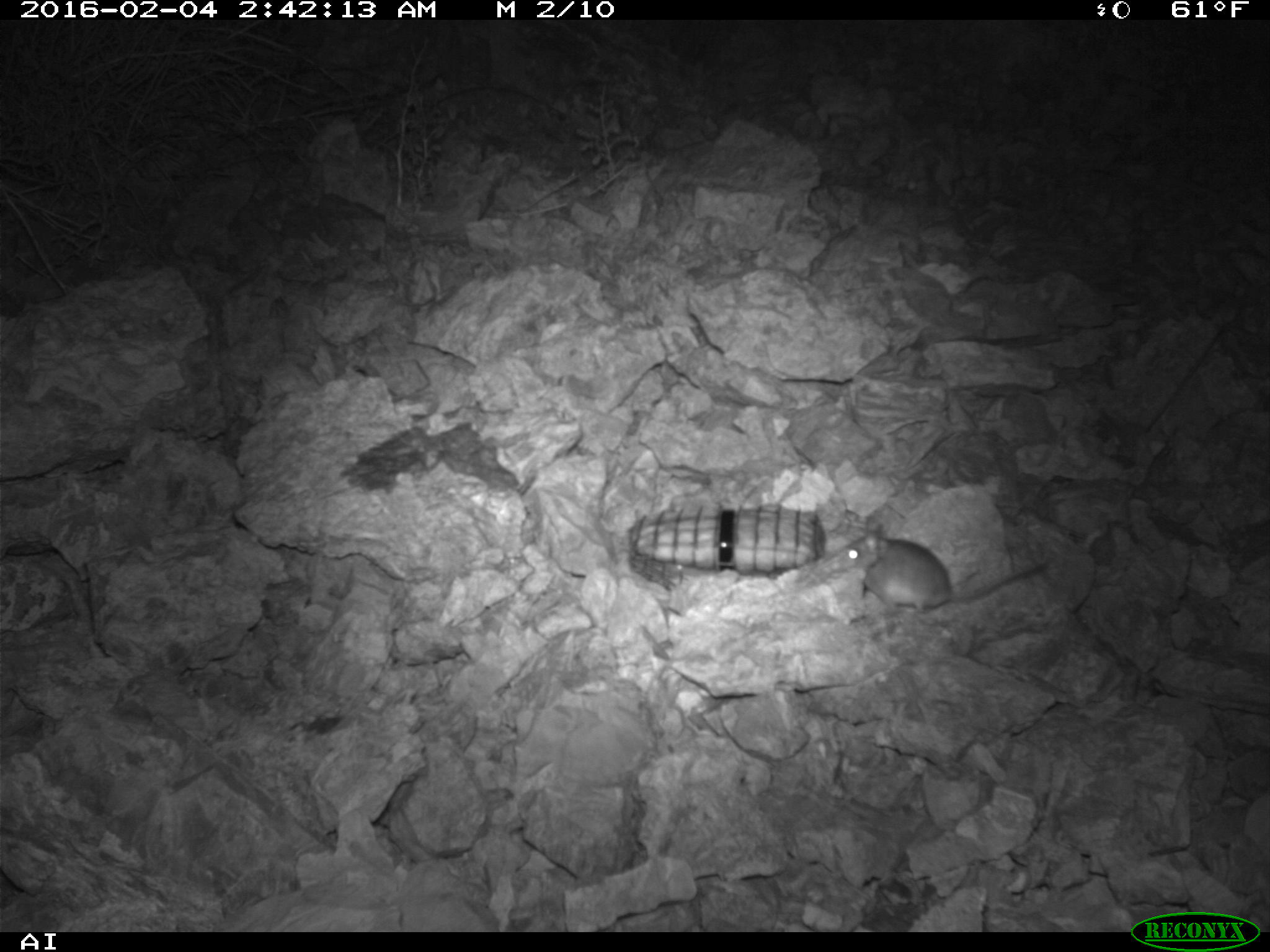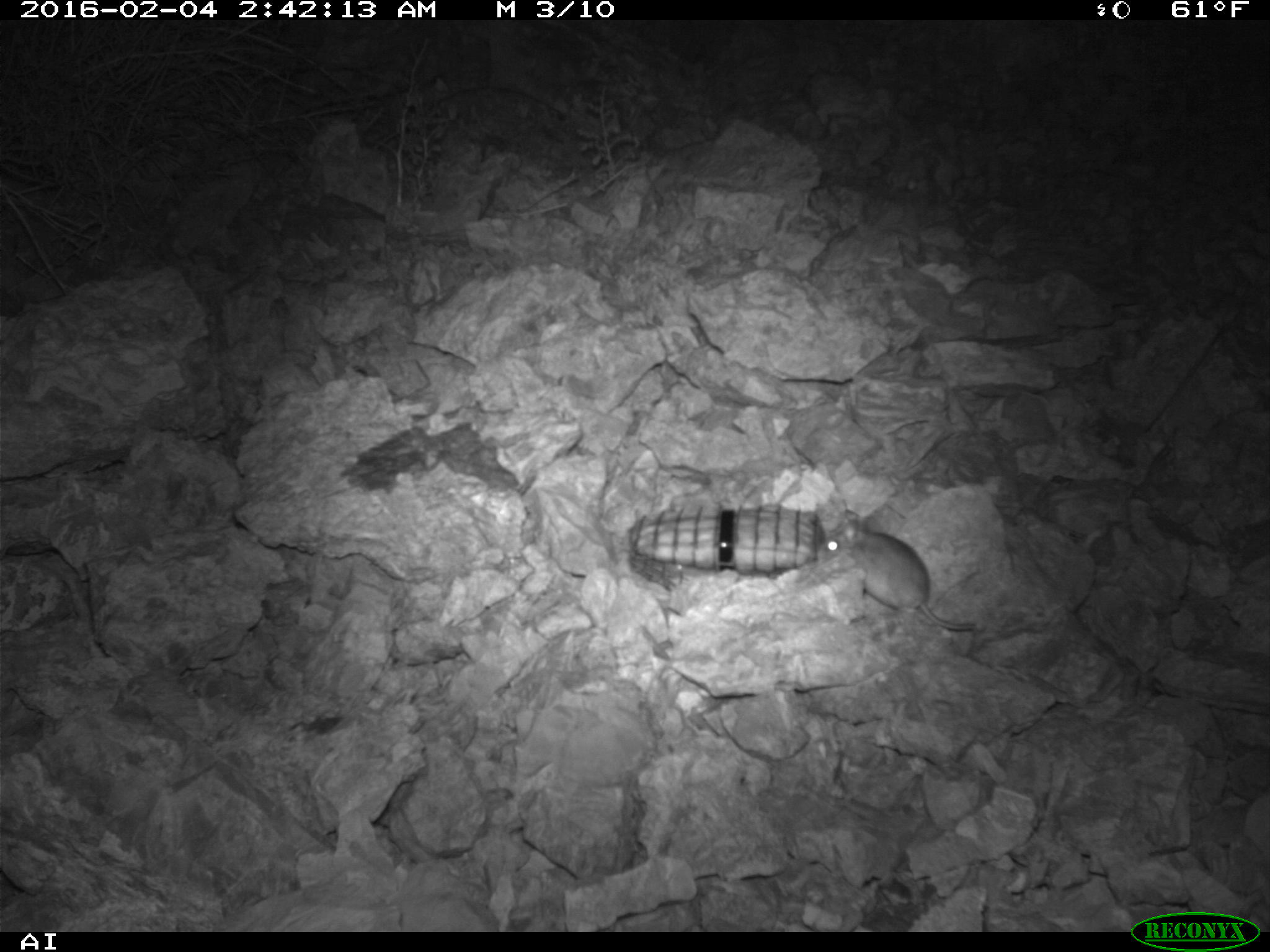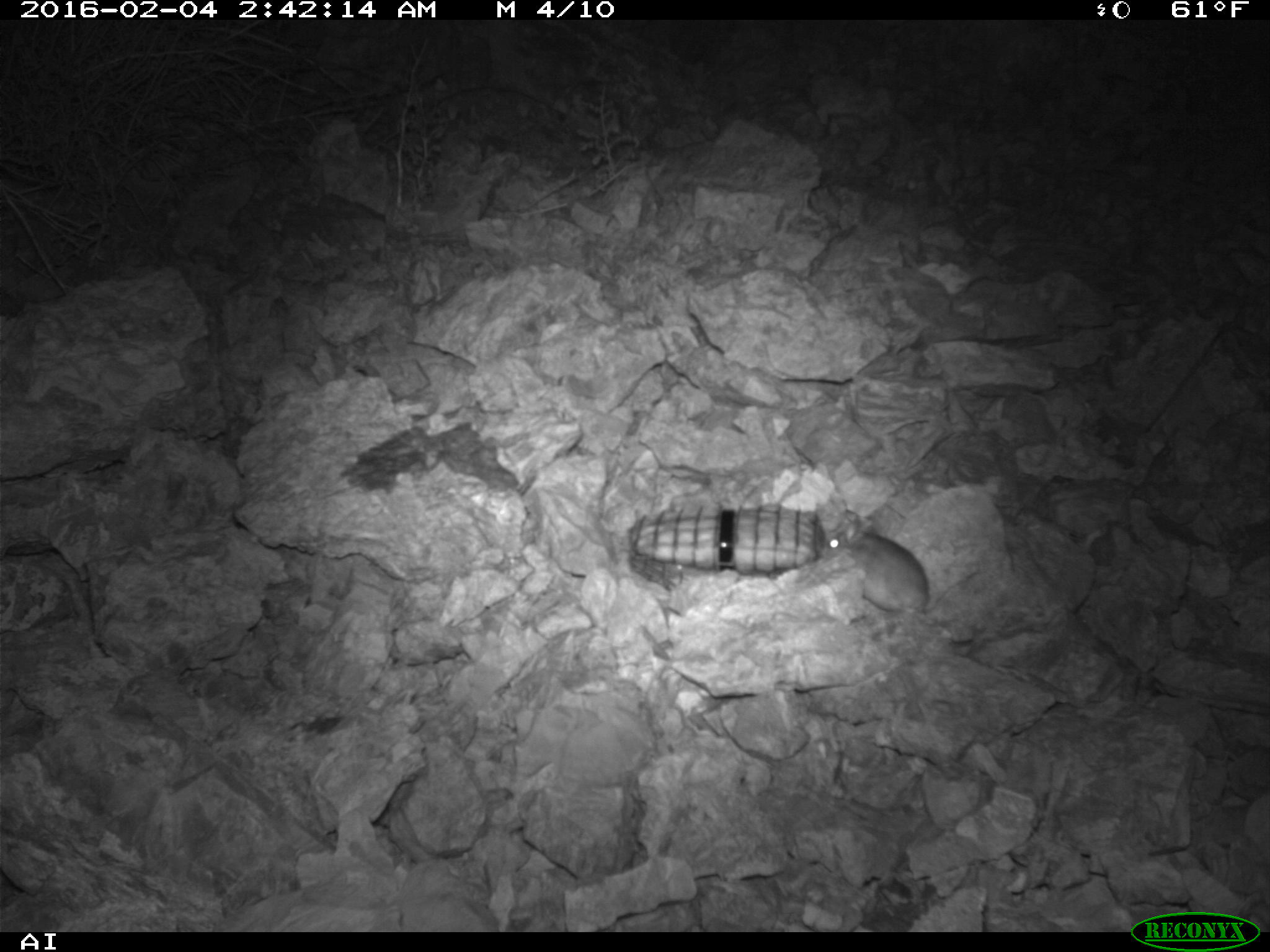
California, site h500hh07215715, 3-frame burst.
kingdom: Animalia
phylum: Chordata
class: Mammalia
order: Rodentia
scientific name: Rodentia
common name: rodent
Rodent (Rodentia).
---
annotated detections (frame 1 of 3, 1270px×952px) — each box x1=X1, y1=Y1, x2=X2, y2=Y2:
rodent: x1=837, y1=519, x2=1048, y2=610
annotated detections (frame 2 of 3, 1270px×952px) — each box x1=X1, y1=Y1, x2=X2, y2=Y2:
rodent: x1=816, y1=508, x2=979, y2=633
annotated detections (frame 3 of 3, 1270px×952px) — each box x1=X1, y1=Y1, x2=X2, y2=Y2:
rodent: x1=816, y1=518, x2=930, y2=615